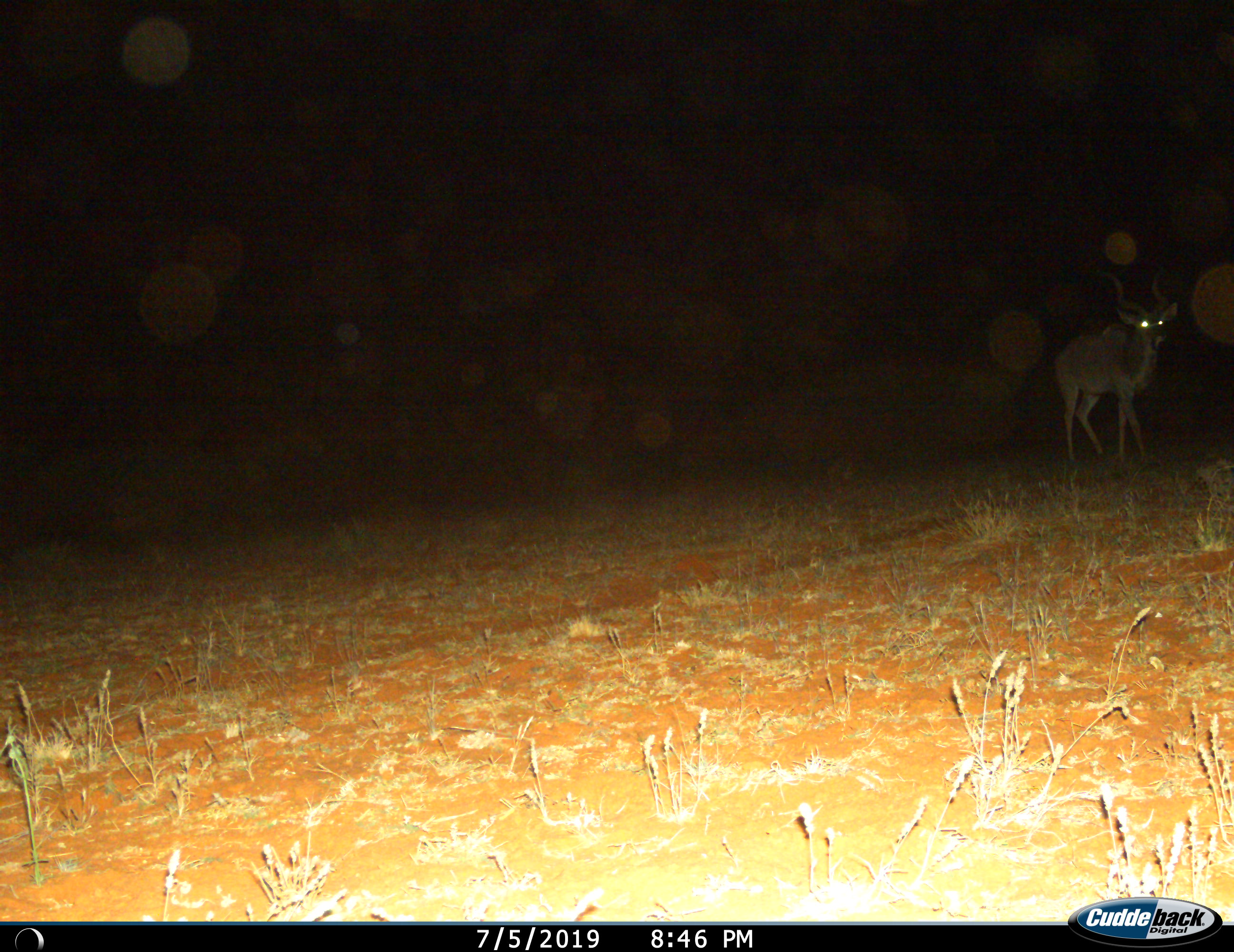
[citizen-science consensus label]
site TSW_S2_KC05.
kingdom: Animalia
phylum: Chordata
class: Mammalia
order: Artiodactyla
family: Bovidae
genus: Tragelaphus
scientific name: Tragelaphus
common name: kudu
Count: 1.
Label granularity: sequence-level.